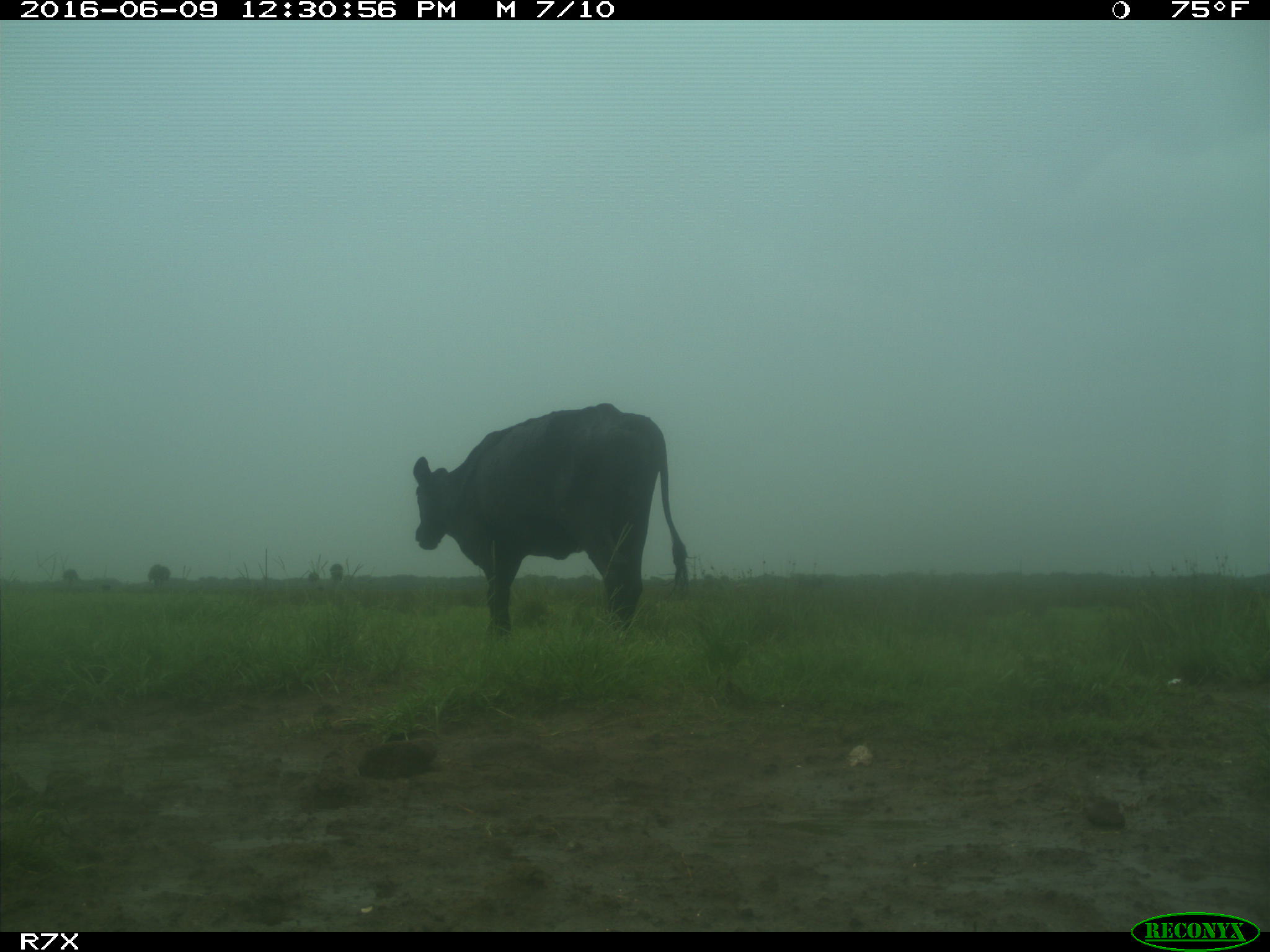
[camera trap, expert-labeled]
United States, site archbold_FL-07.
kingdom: Animalia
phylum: Chordata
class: Mammalia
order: Artiodactyla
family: Bovidae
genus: Bos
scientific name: Bos taurus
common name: domestic cow